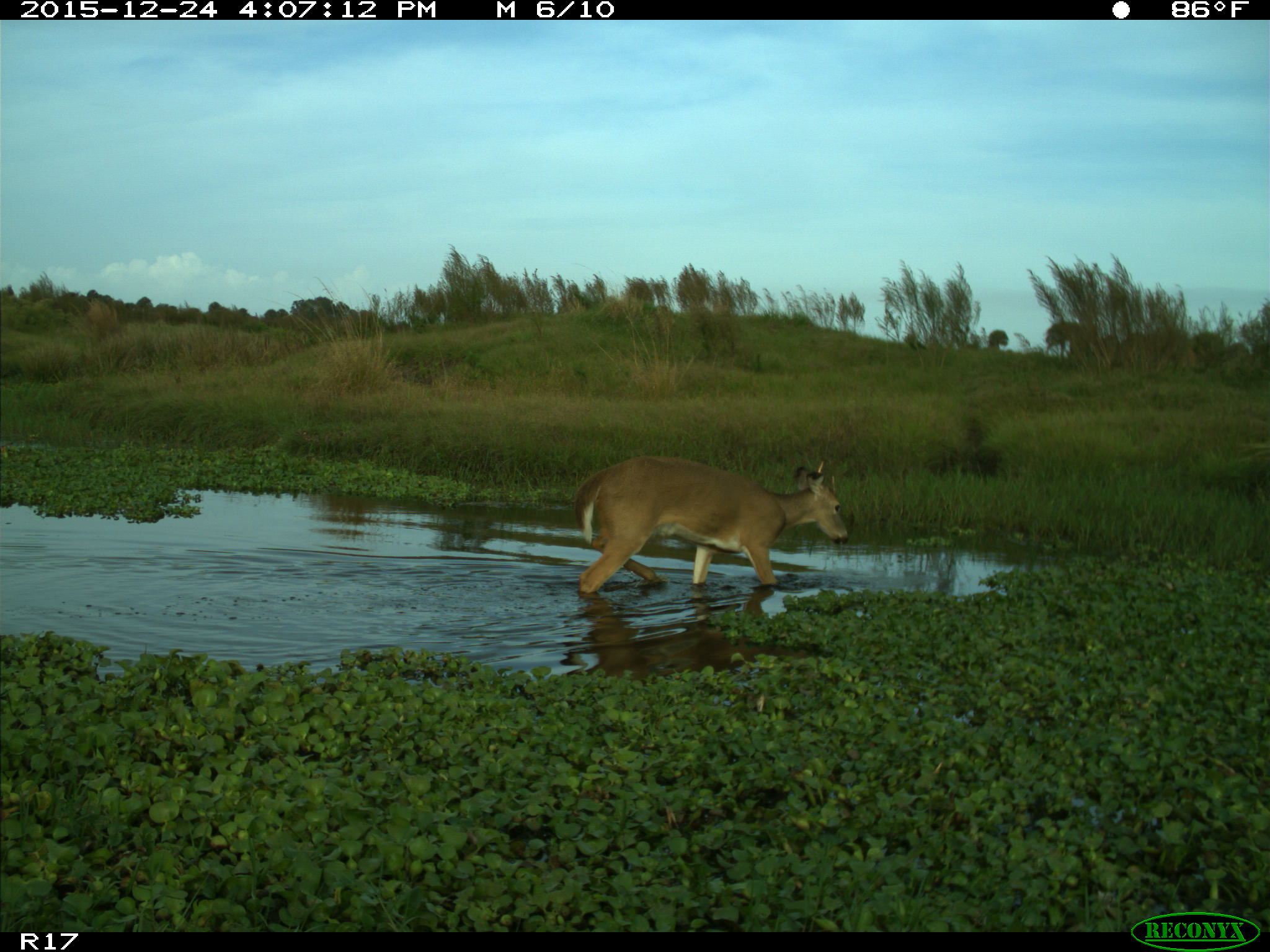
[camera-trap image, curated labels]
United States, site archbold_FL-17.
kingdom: Animalia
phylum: Chordata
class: Mammalia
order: Artiodactyla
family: Cervidae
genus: Odocoileus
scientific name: Odocoileus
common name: deer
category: unidentified deer